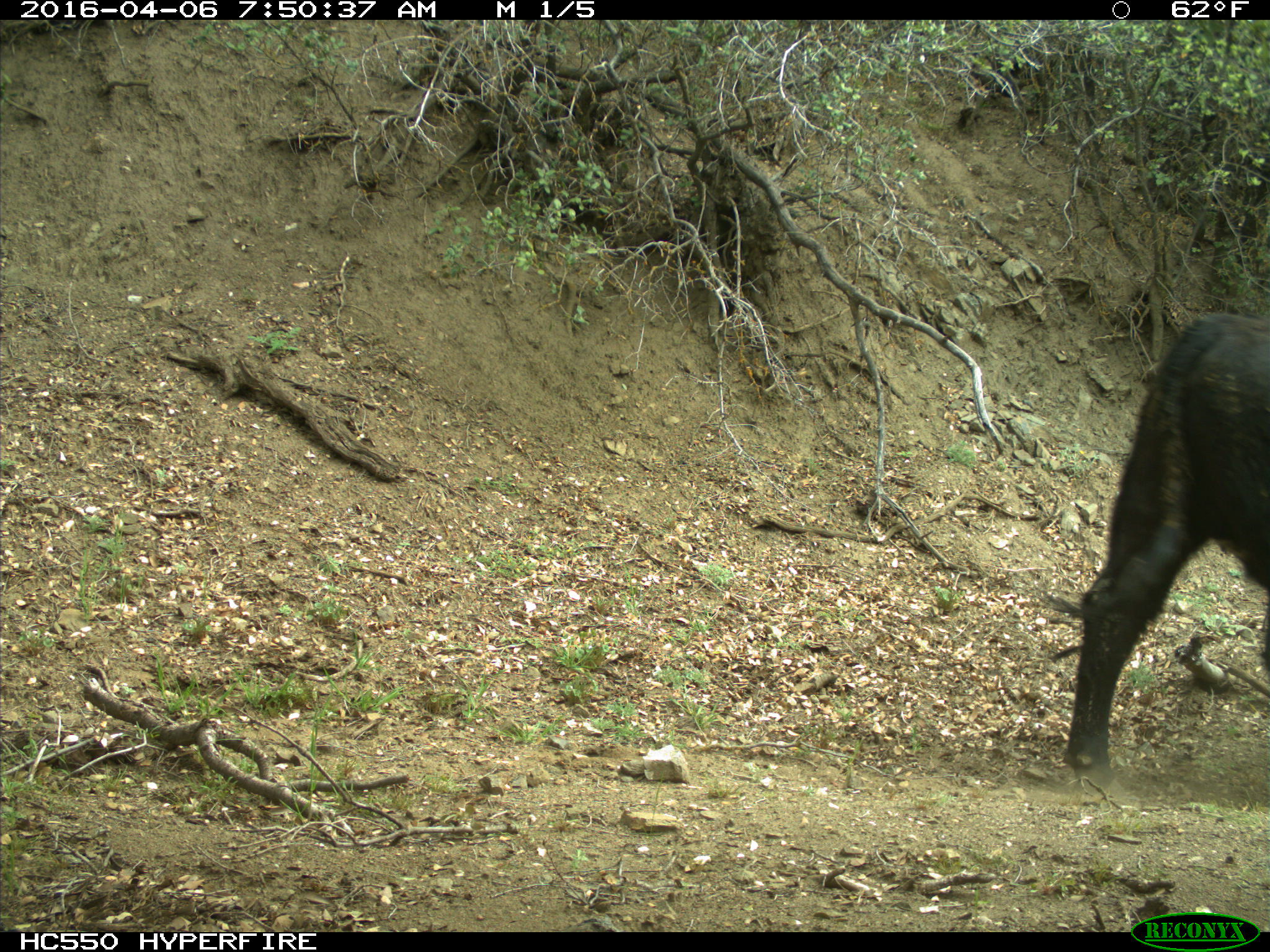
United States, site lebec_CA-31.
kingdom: Animalia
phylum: Chordata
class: Mammalia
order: Artiodactyla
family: Bovidae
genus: Bos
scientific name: Bos taurus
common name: domestic cow